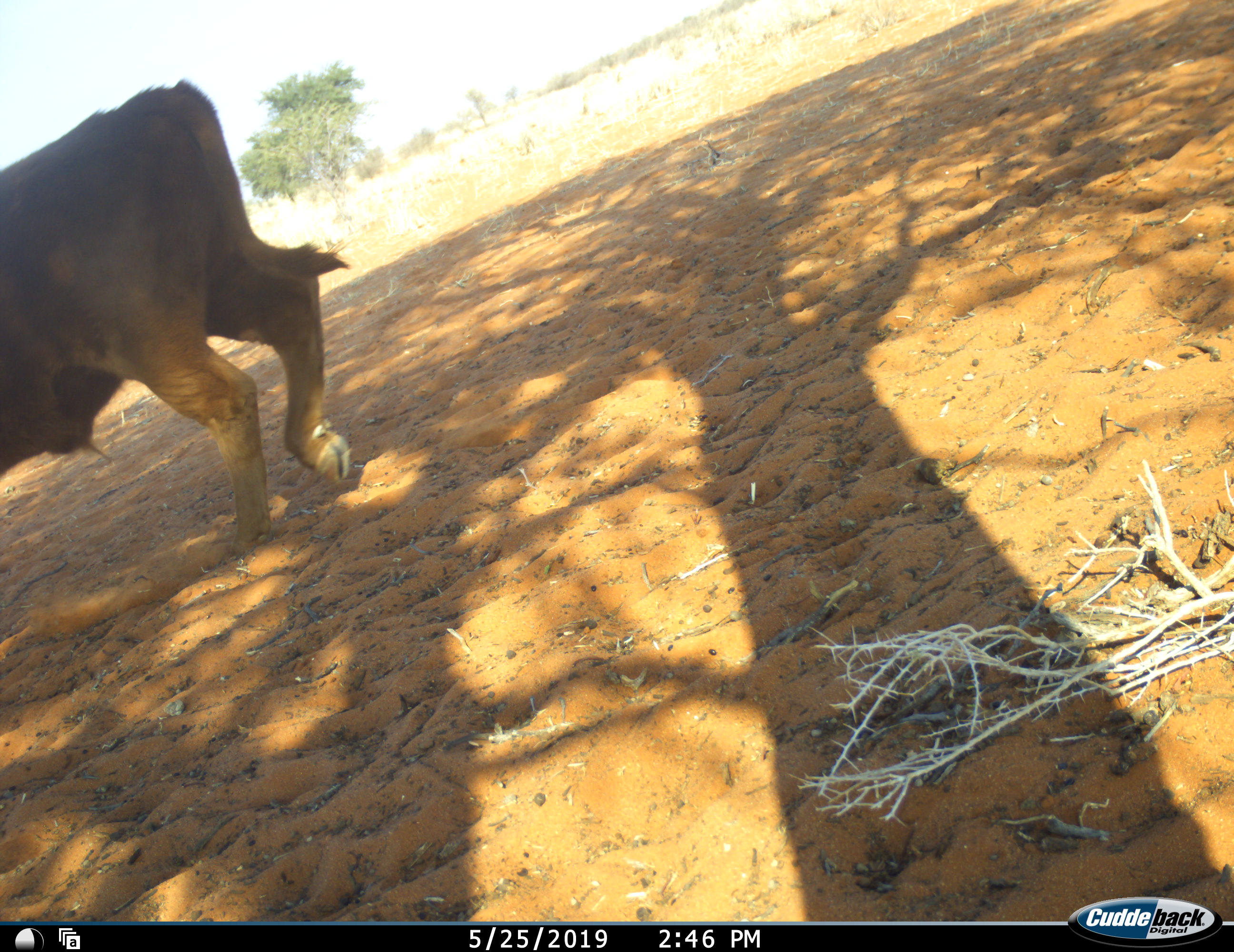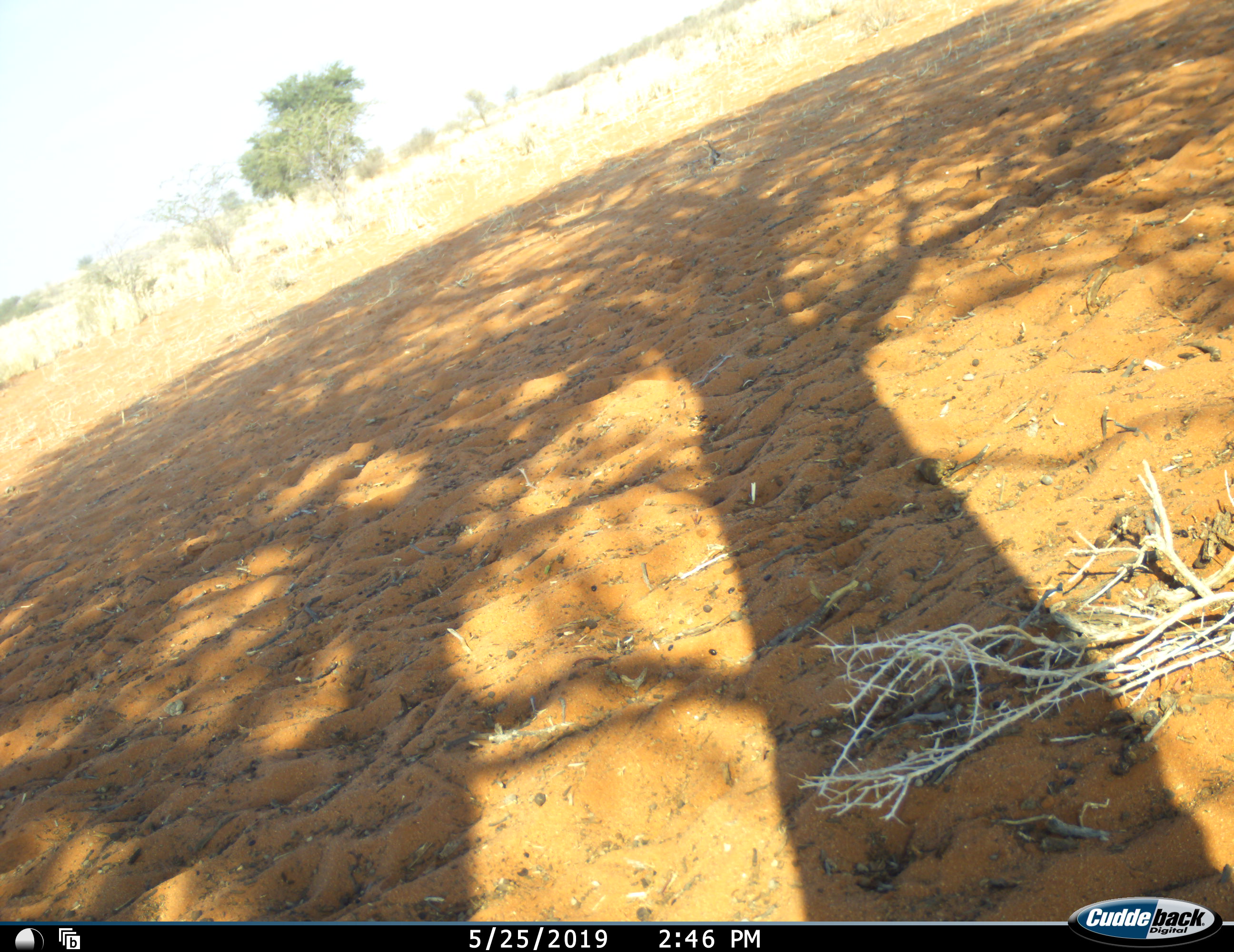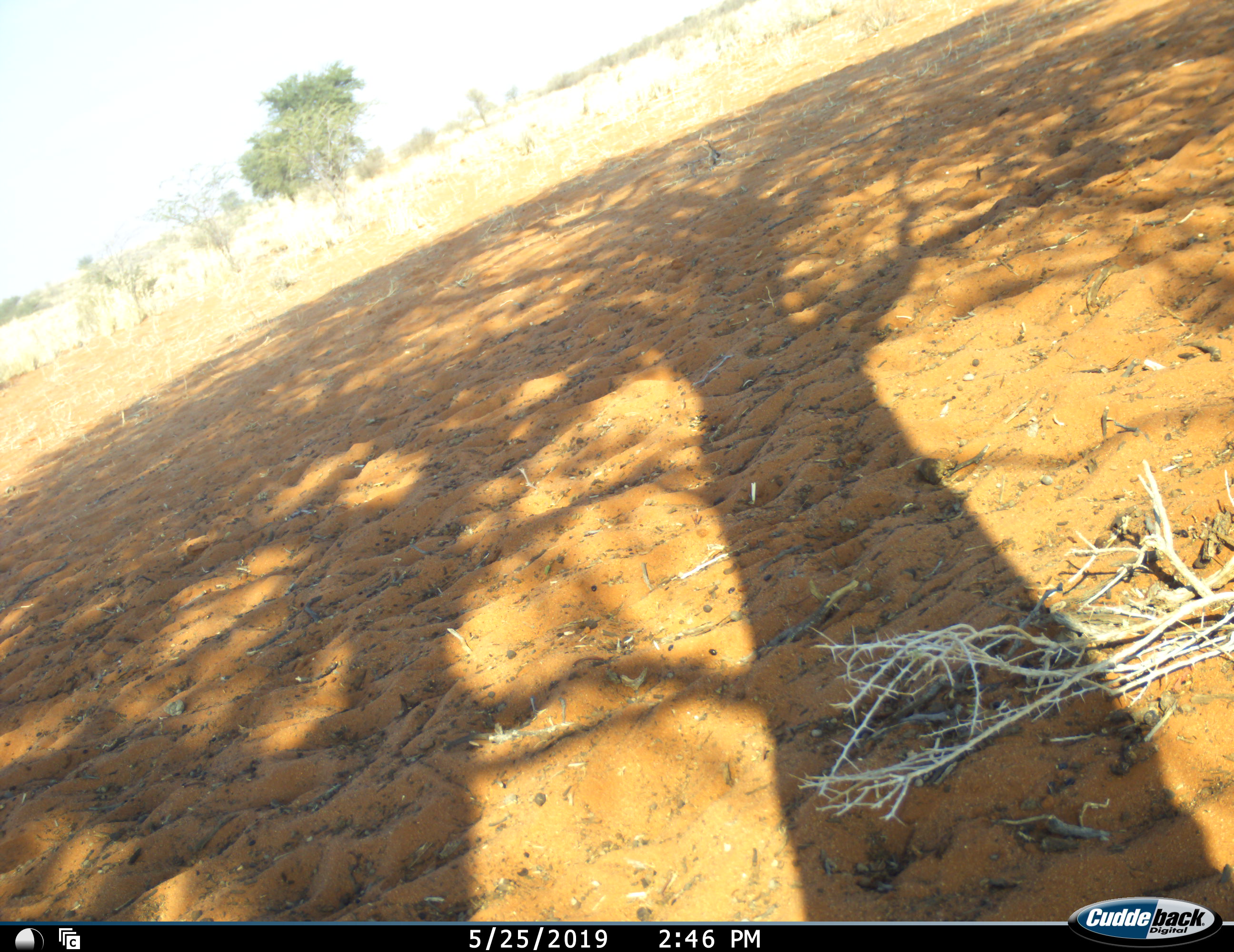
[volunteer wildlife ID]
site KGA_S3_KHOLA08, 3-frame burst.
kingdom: Animalia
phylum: Chordata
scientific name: Vertebrata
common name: domestic animal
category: domesticanimal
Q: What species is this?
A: Domesticanimal (domestic animal) (Vertebrata).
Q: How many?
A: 1.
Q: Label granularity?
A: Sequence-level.